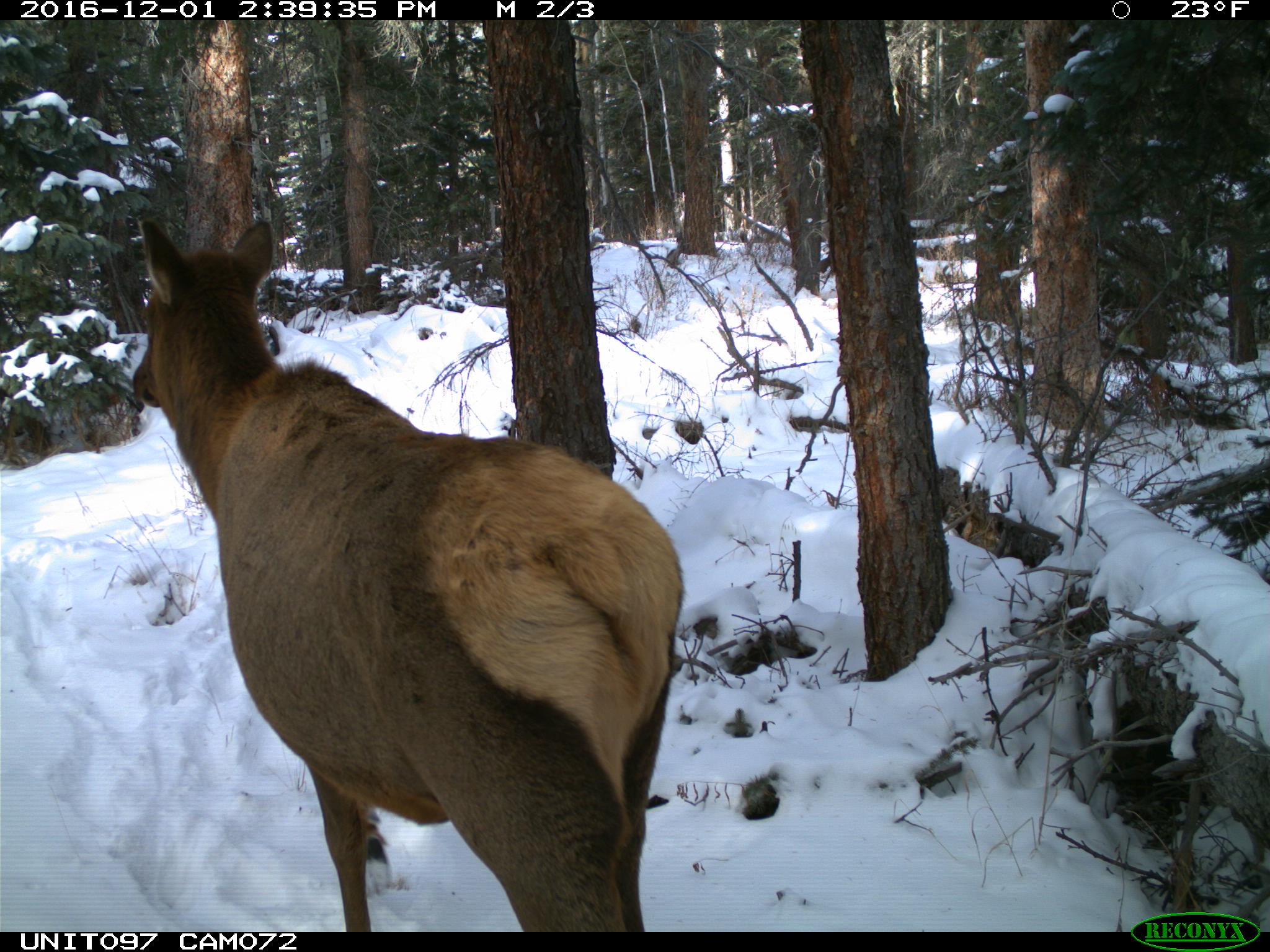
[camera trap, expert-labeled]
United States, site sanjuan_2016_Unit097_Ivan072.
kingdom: Animalia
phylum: Chordata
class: Mammalia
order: Artiodactyla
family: Cervidae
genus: Cervus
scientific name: Cervus elaphus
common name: red deer